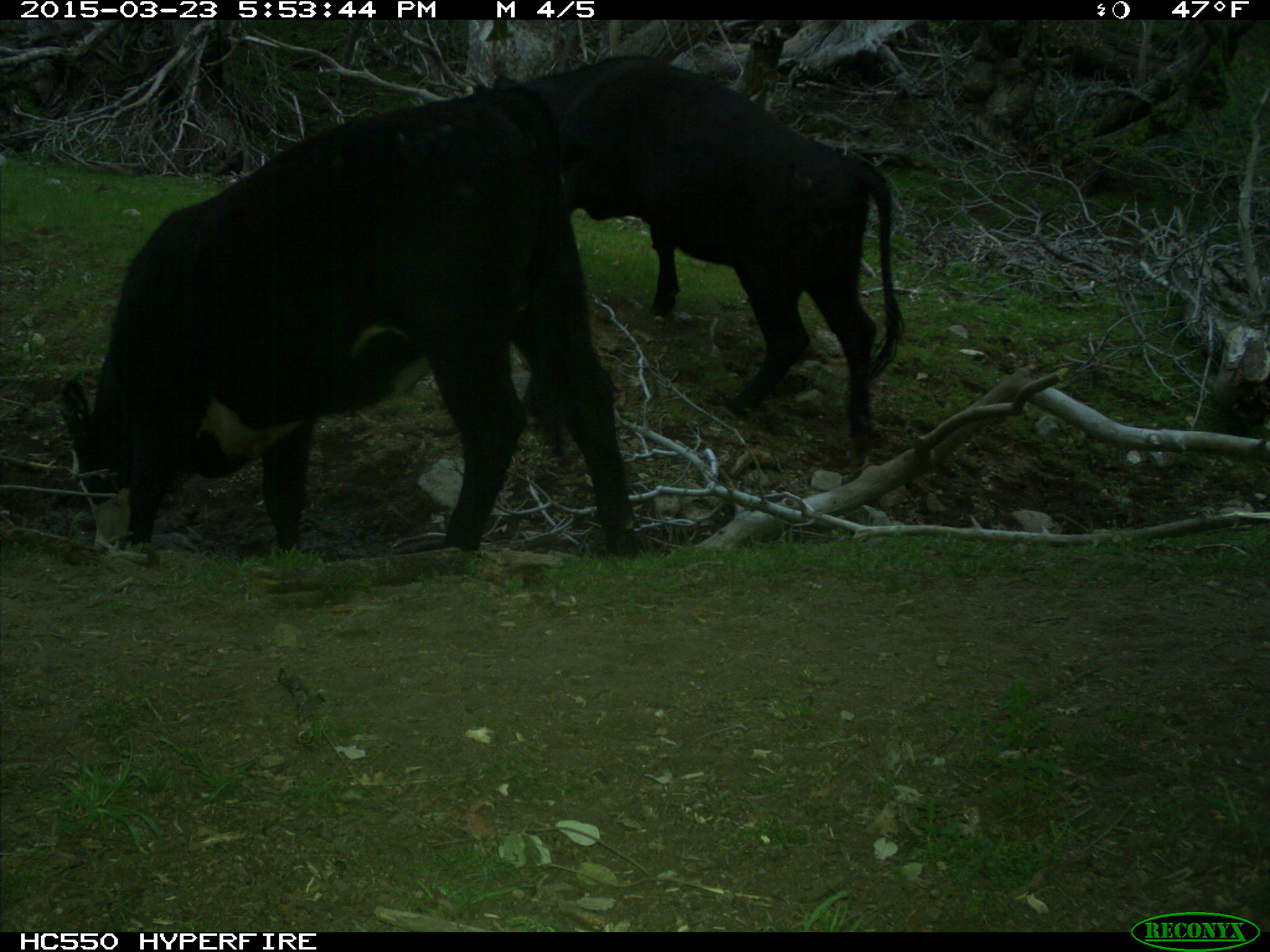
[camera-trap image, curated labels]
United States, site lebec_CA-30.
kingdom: Animalia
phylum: Chordata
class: Mammalia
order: Artiodactyla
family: Bovidae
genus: Bos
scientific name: Bos taurus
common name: domestic cow